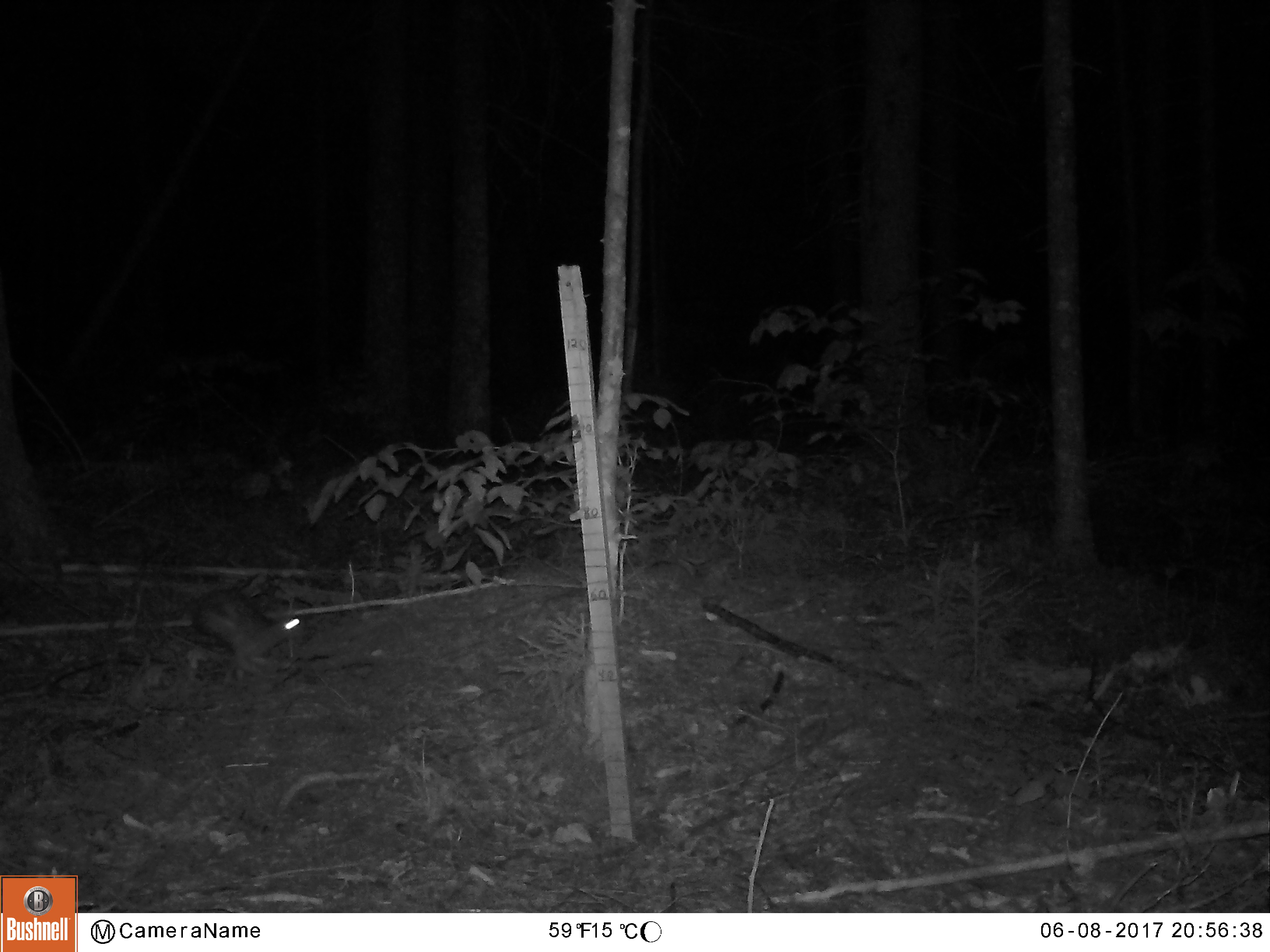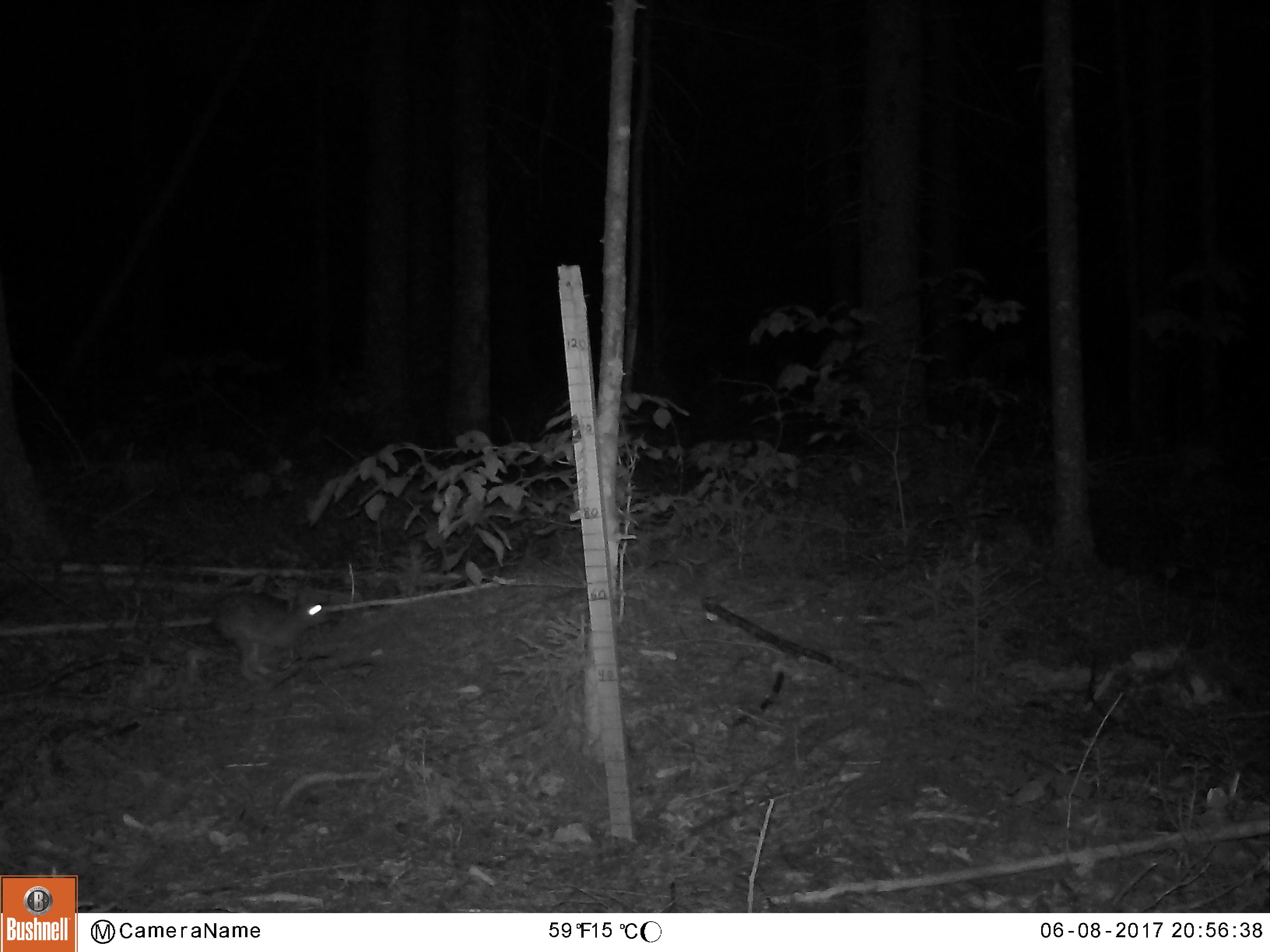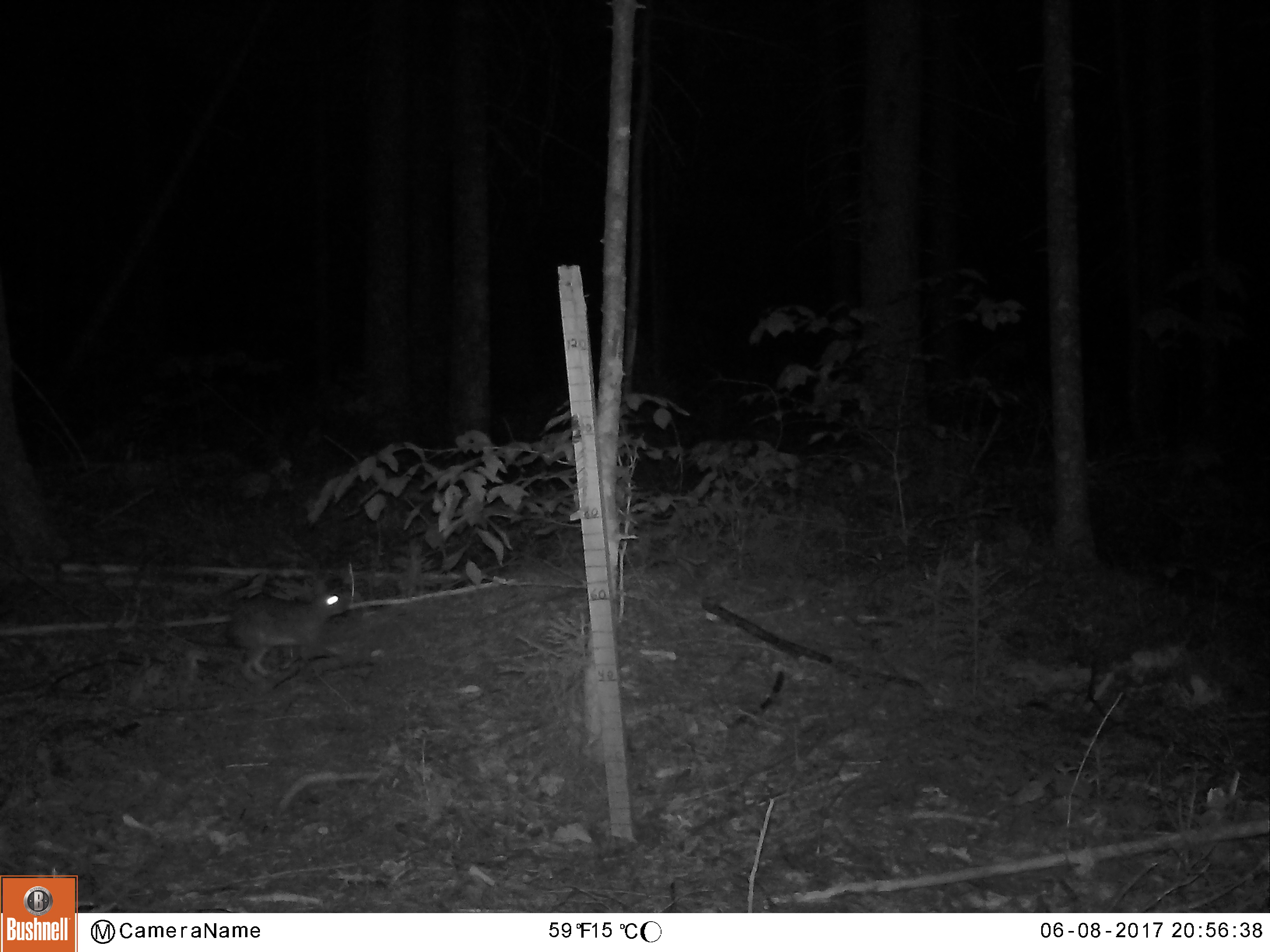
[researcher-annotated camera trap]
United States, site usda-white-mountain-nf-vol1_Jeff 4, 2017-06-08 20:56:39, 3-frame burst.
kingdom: Animalia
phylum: Chordata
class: Mammalia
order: Lagomorpha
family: Leporidae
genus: Lepus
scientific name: Lepus americanus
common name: snowshoe hare